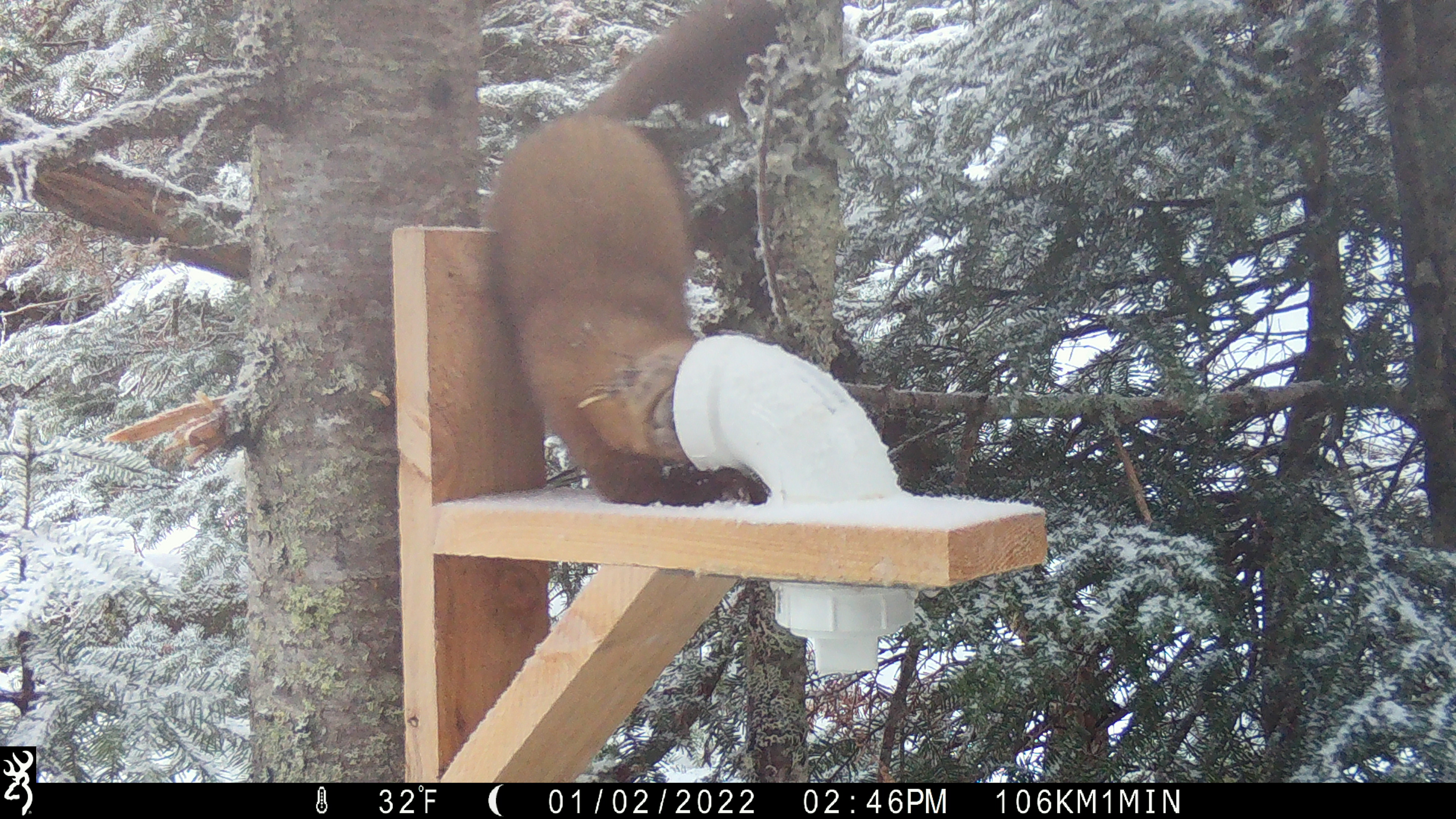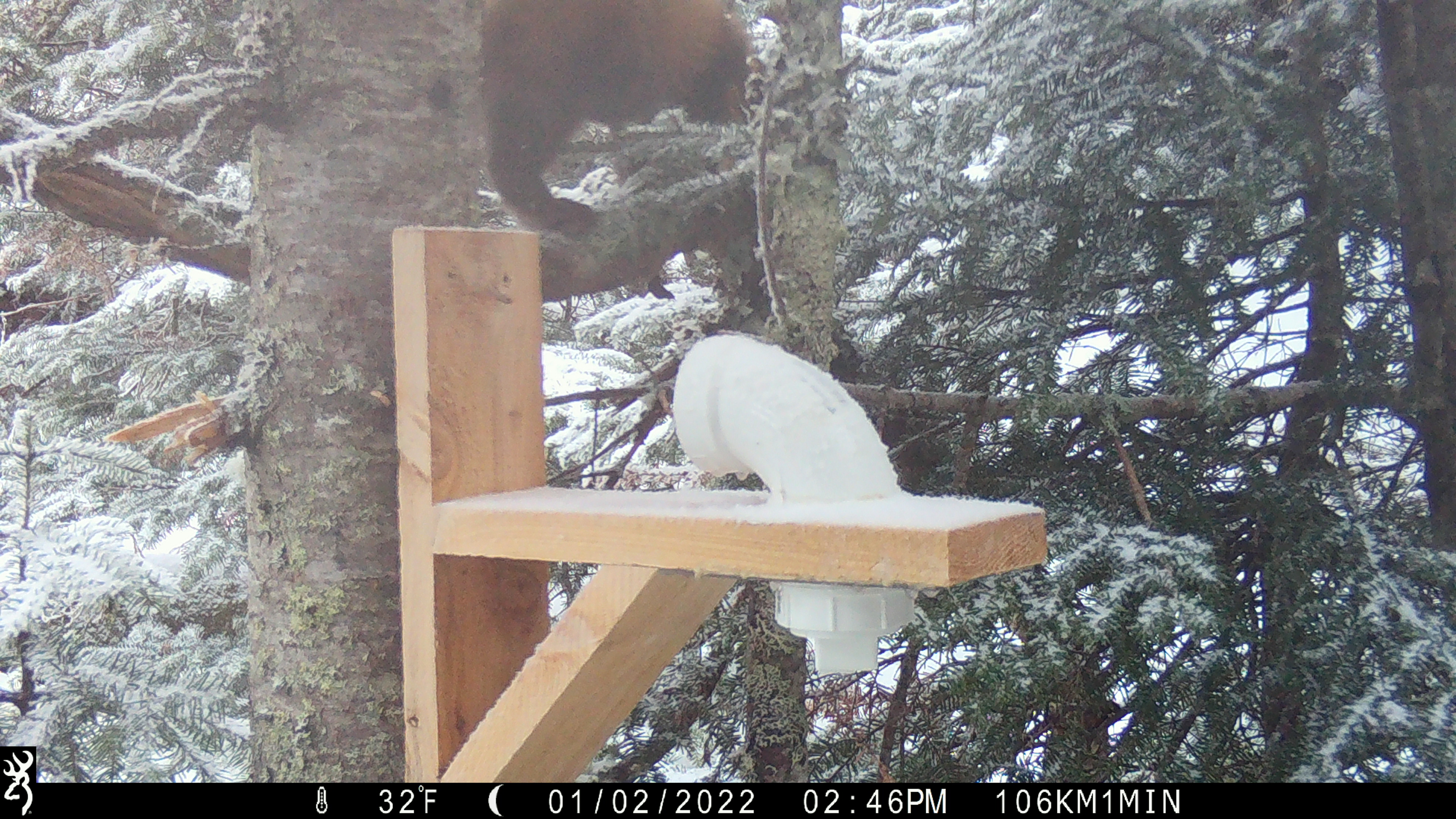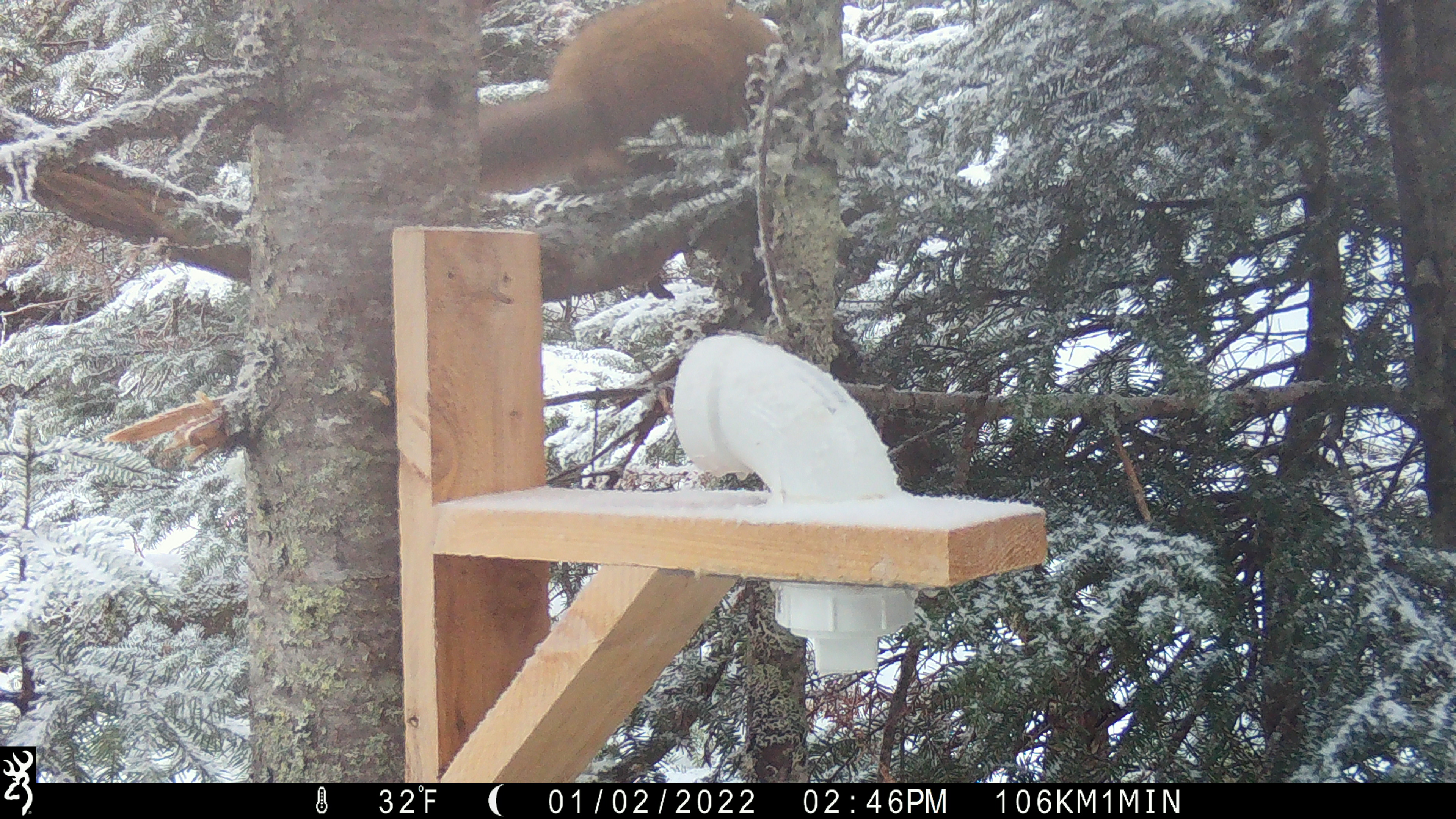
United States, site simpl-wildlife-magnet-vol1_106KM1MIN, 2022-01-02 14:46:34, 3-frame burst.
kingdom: Animalia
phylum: Chordata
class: Mammalia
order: Carnivora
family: Mustelidae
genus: Martes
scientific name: Martes americana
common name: american marten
American marten (Martes americana).